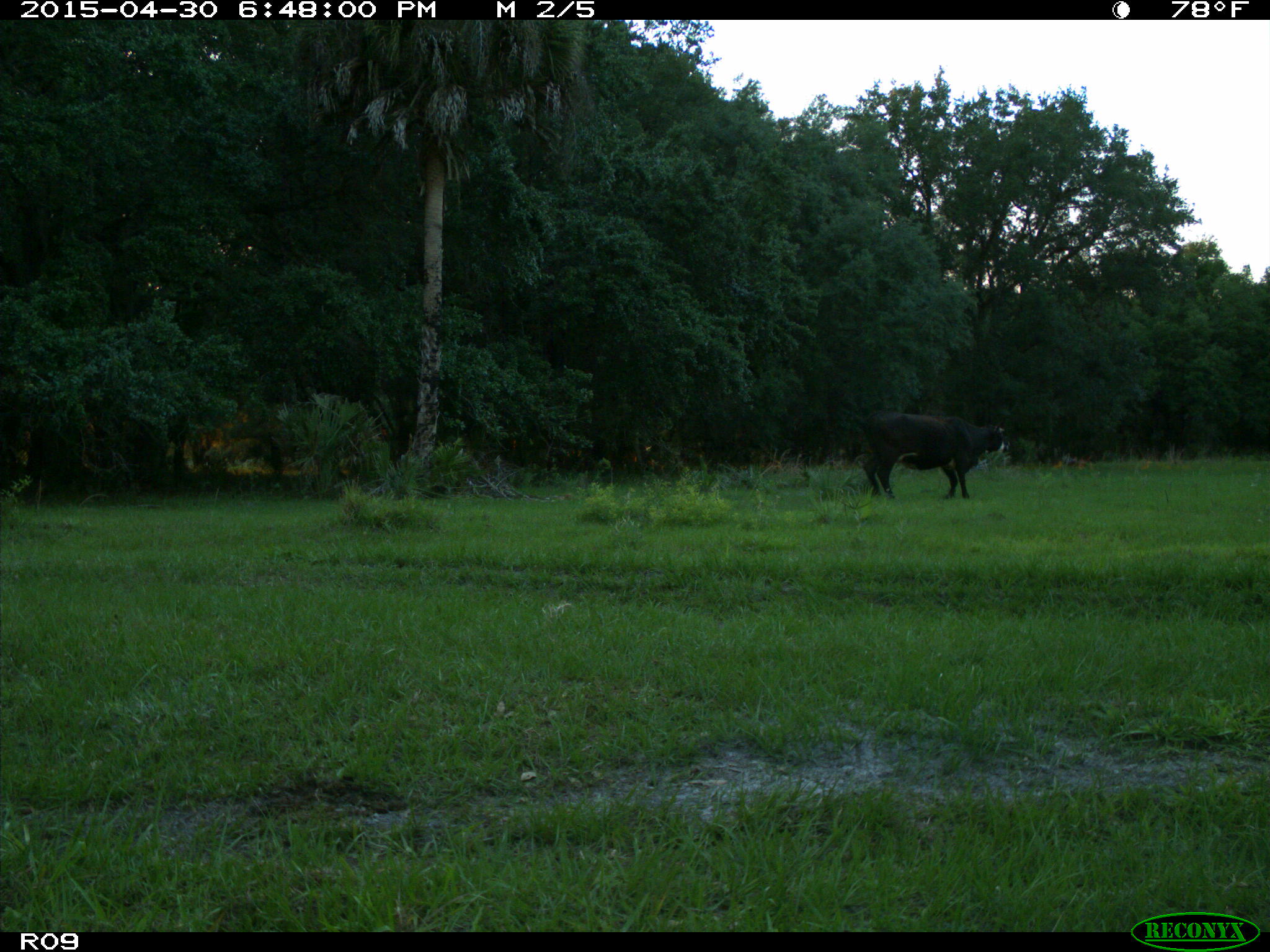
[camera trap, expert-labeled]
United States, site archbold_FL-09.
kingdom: Animalia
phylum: Chordata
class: Mammalia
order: Artiodactyla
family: Bovidae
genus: Bos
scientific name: Bos taurus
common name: domestic cow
Bos taurus (domestic cow).